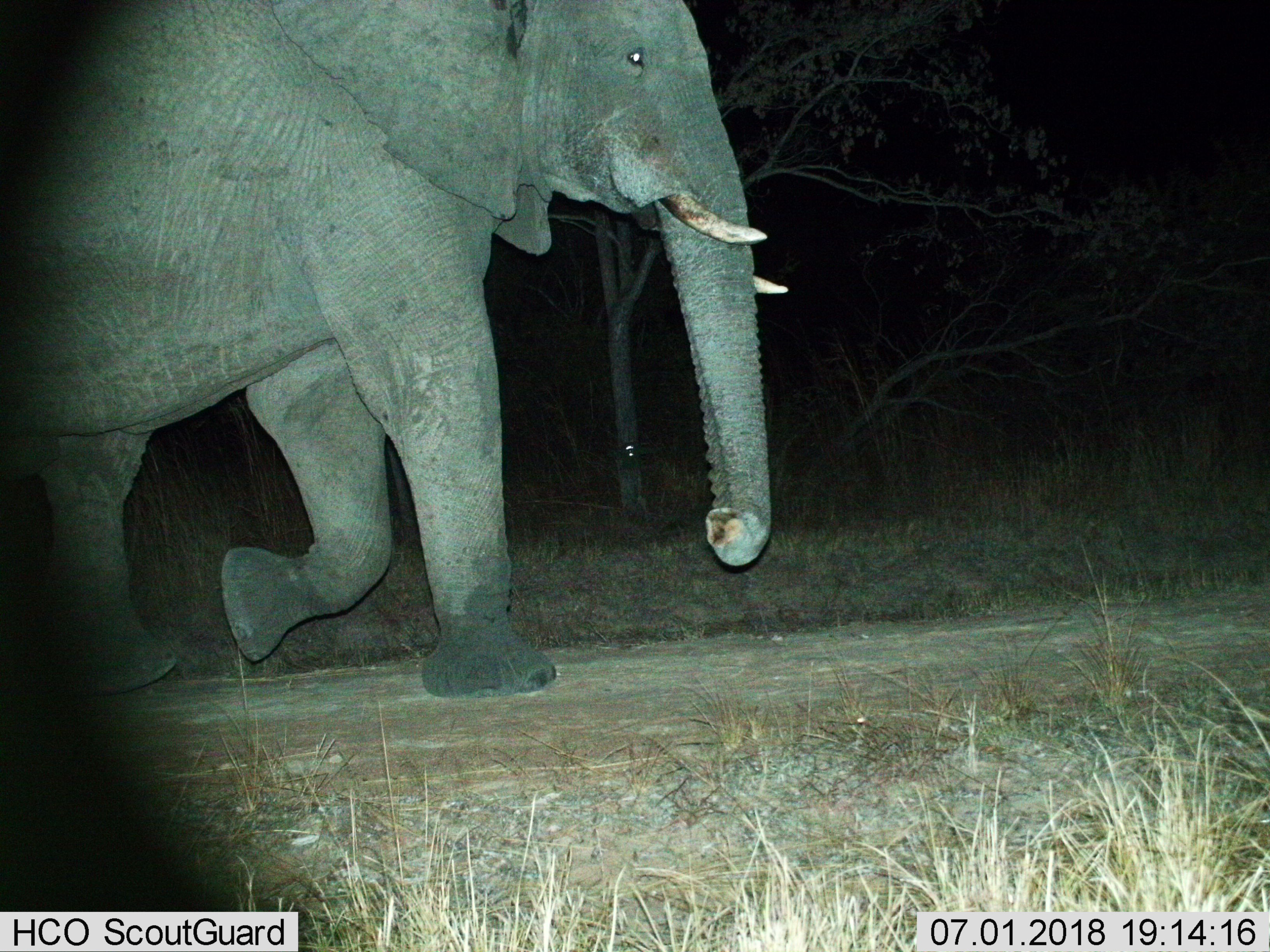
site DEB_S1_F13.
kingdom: Animalia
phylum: Chordata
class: Mammalia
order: Proboscidea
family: Elephantidae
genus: Loxodonta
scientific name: Loxodonta africana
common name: african bush elephant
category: elephant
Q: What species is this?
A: Elephant (african bush elephant) (Loxodonta africana).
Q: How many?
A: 1.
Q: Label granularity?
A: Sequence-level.